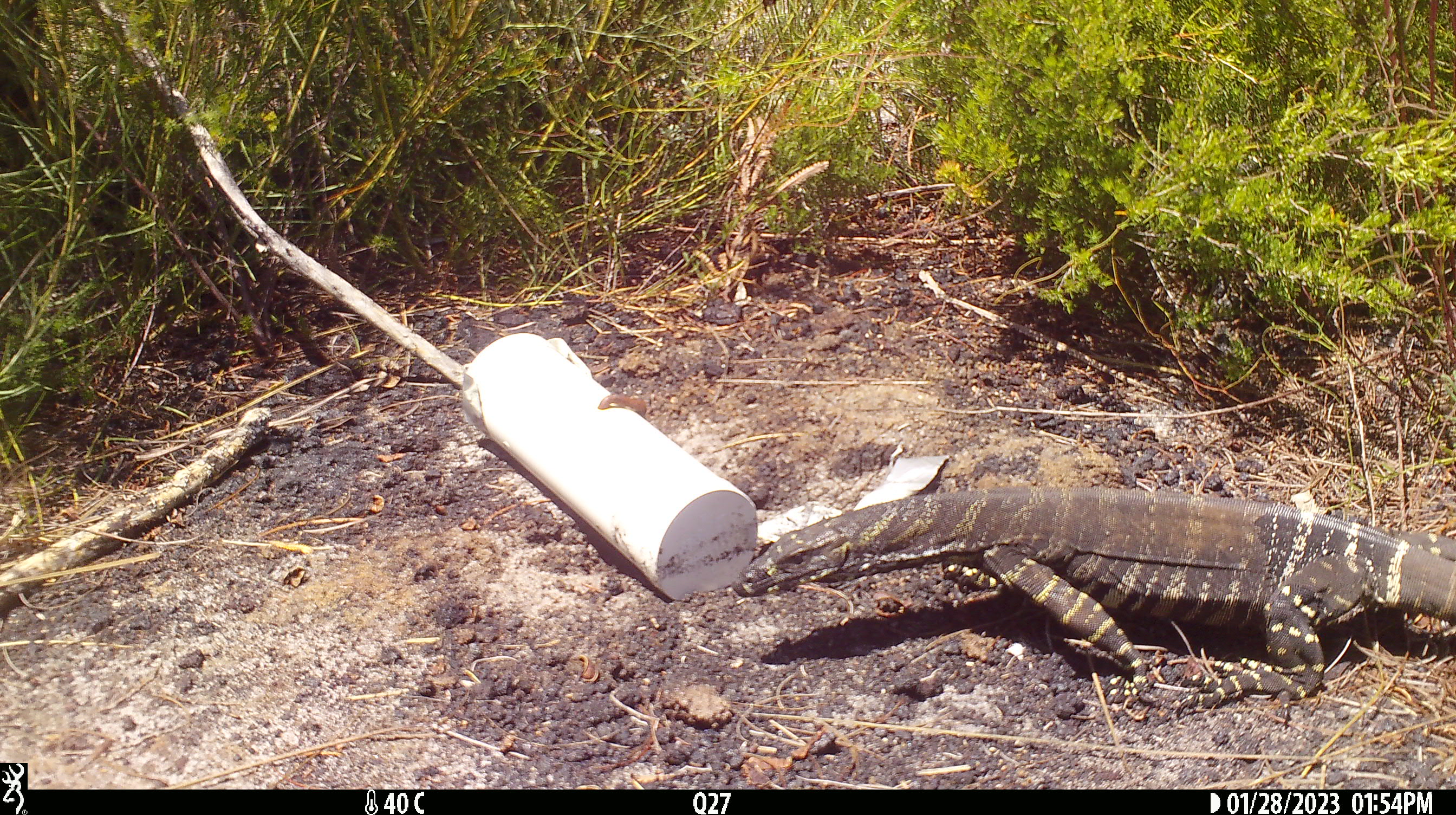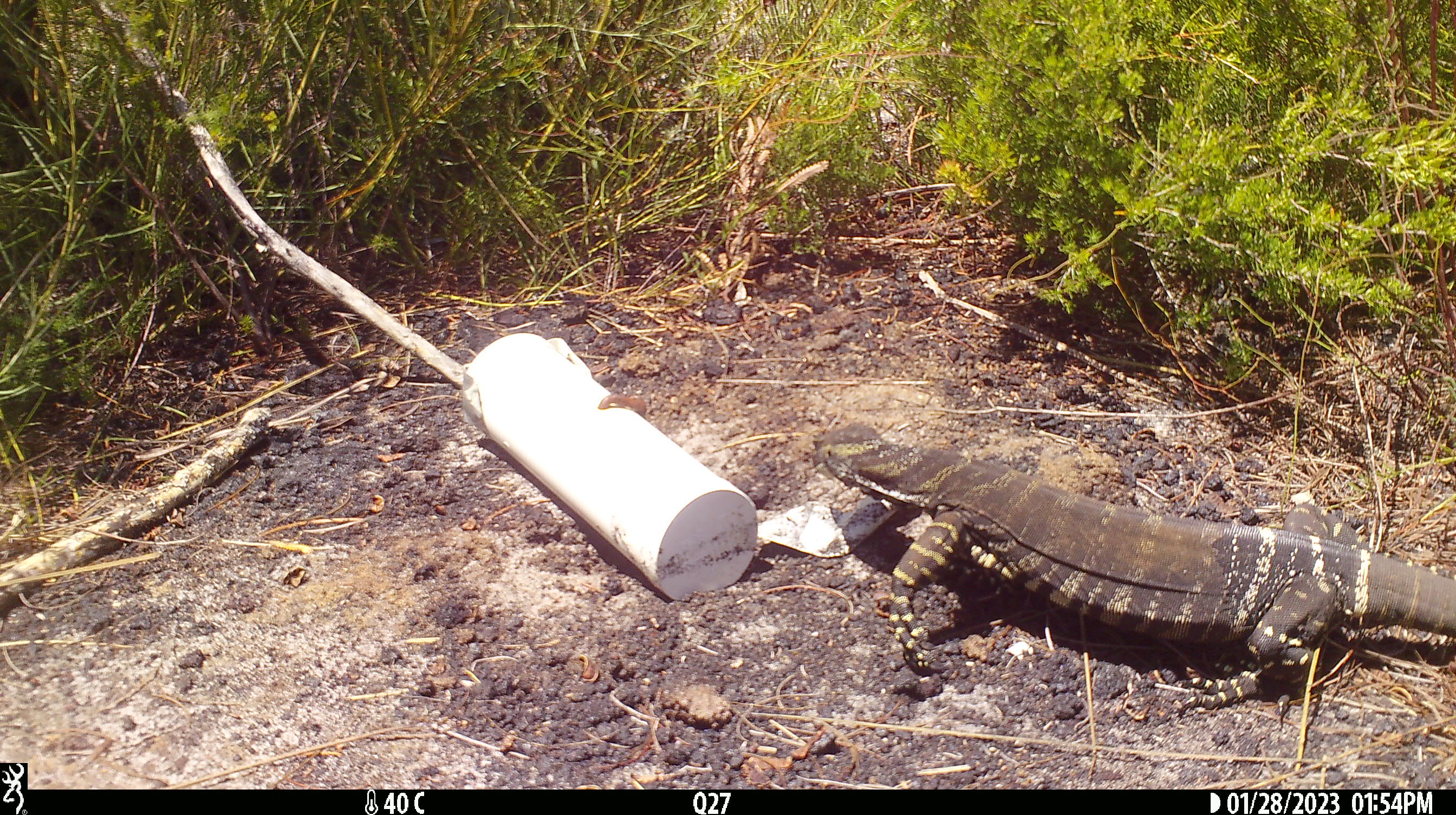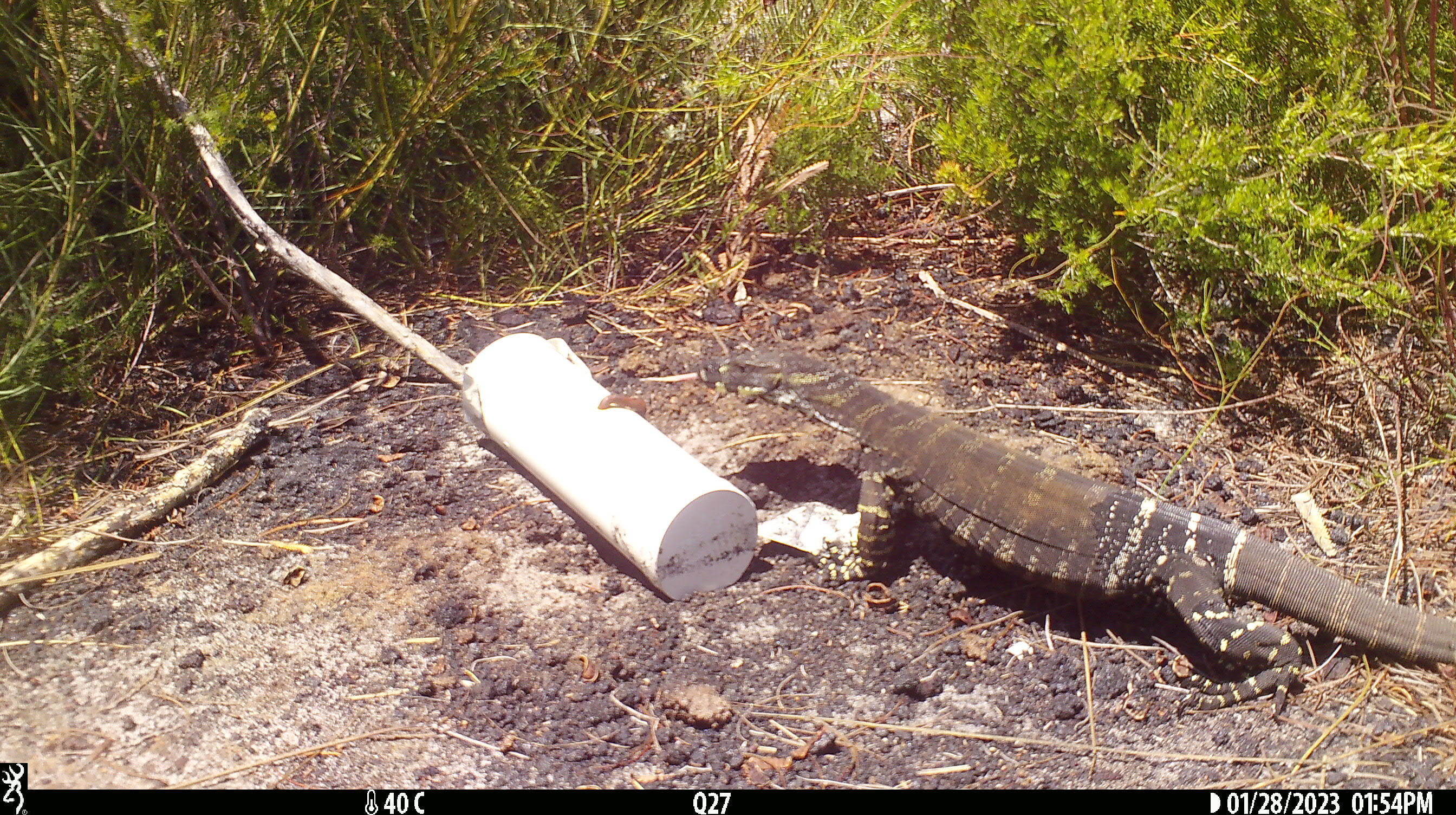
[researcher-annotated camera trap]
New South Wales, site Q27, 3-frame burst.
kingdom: Animalia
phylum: Chordata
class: Reptilia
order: Squamata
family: Varanidae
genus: Varanus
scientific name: Varanus varius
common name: lace monitor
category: goanna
Goanna (lace monitor) (Varanus varius).